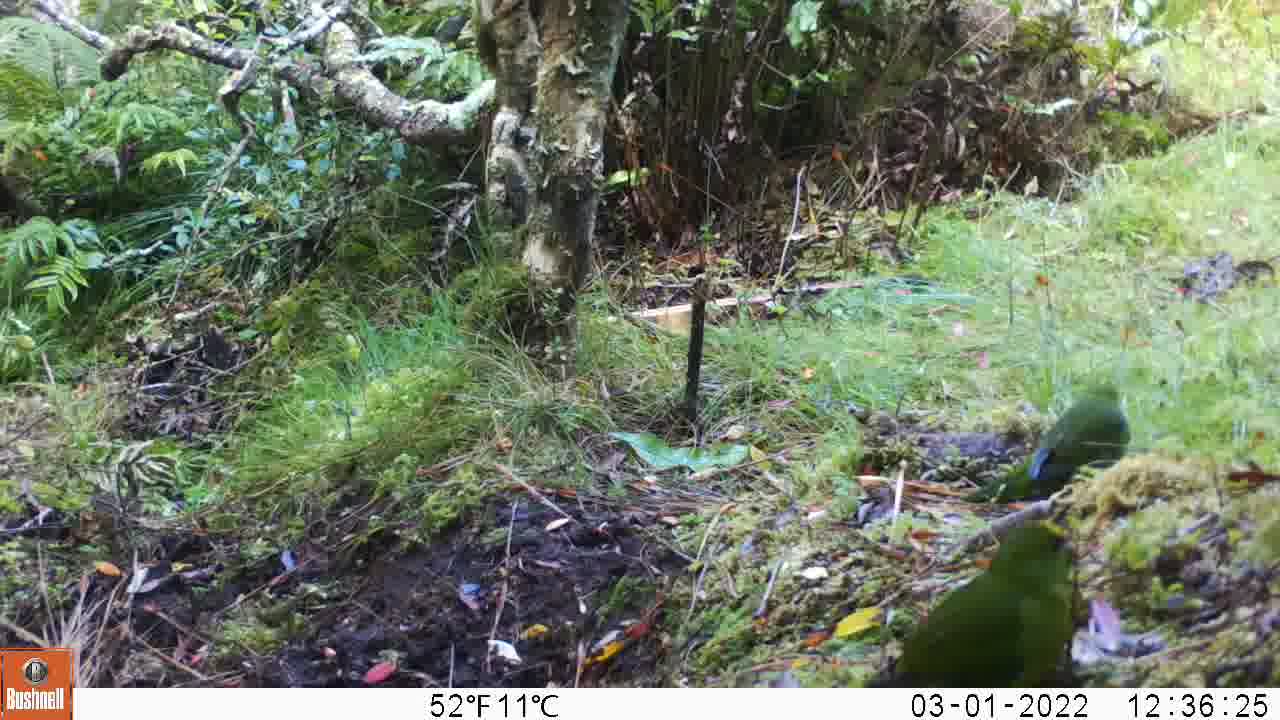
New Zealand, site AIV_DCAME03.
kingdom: Animalia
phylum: Chordata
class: Aves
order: Psittaciformes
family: Psittaculidae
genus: Cyanoramphus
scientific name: Cyanoramphus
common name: parakeet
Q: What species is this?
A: Parakeet (Cyanoramphus).